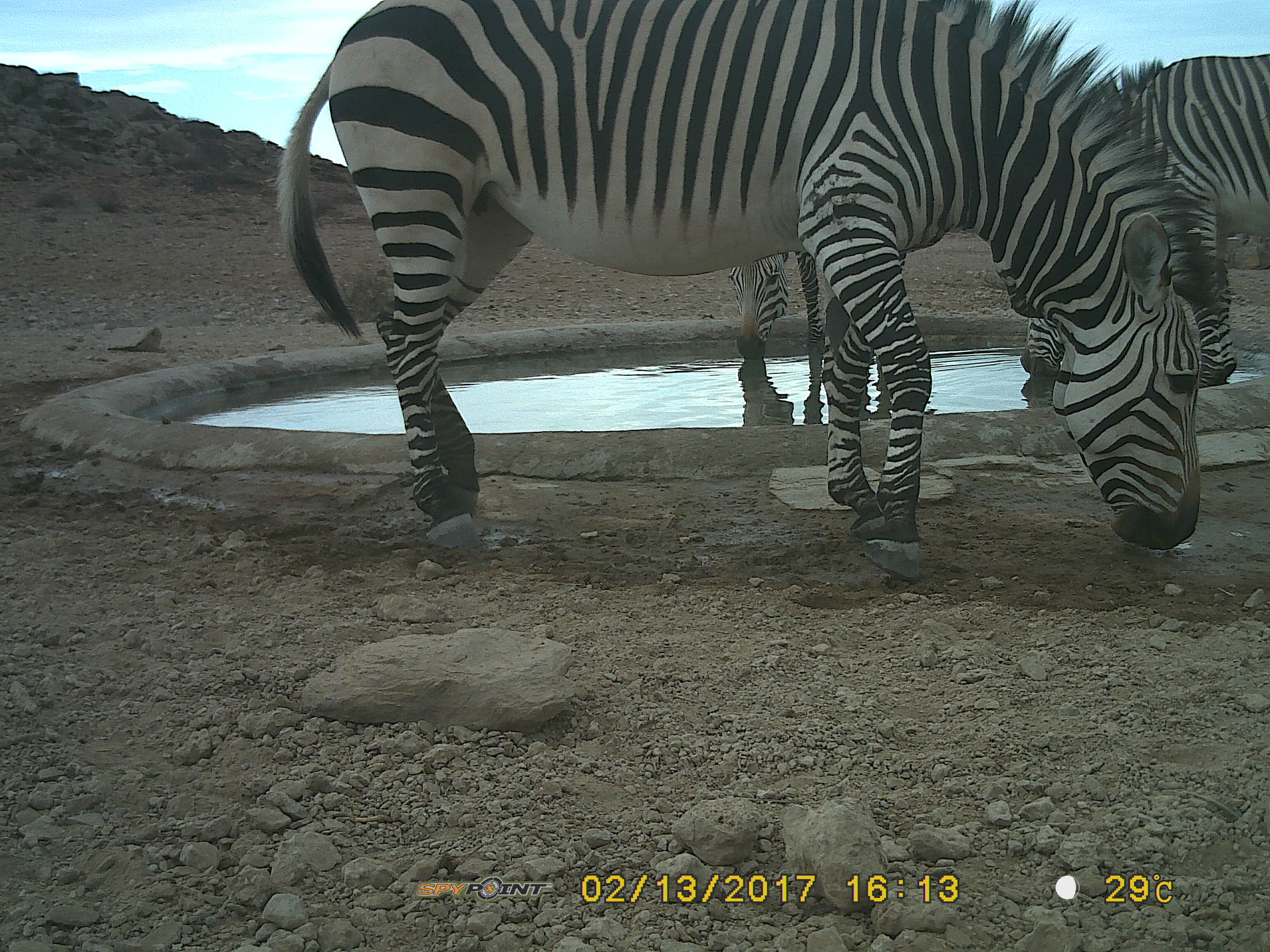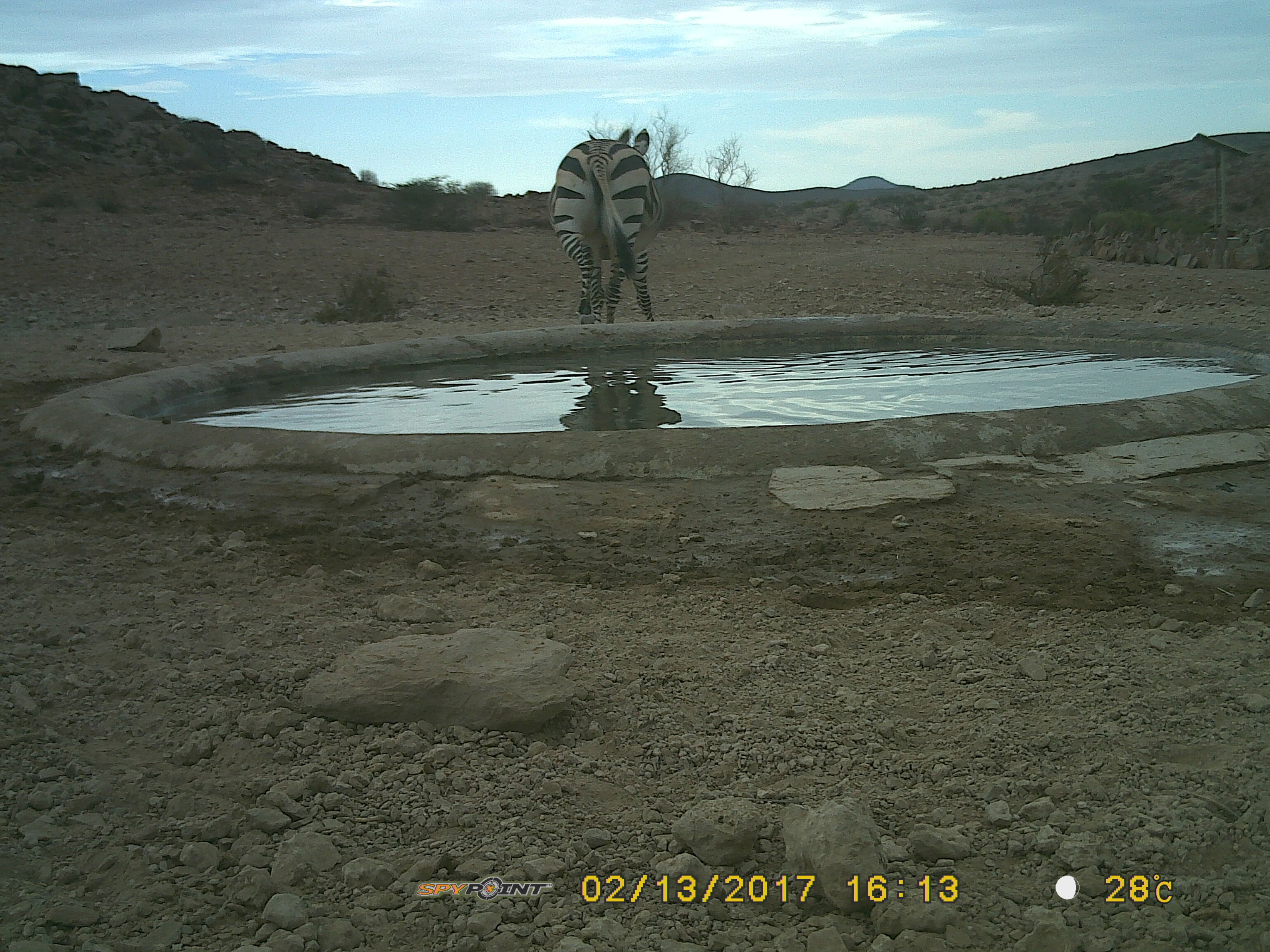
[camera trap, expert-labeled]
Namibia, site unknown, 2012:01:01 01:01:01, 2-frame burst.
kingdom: Animalia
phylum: Chordata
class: Mammalia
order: Perissodactyla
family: Equidae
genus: Equus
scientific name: Equus zebra hartmannae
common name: hartmann's mountain zebra